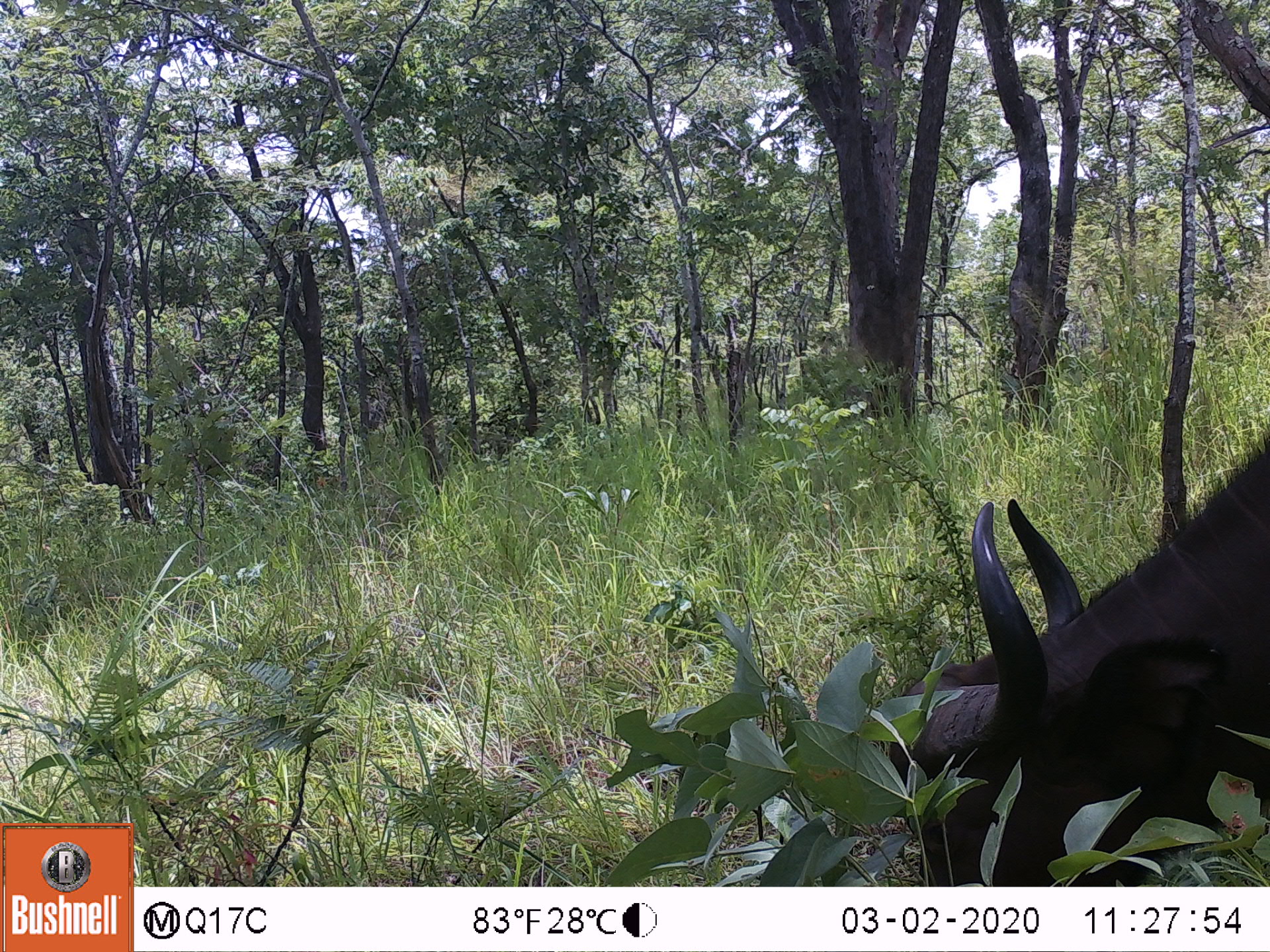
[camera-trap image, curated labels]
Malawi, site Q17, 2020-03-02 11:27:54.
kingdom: Animalia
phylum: Chordata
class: Mammalia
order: Artiodactyla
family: Bovidae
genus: Syncerus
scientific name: Syncerus caffer caffer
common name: cape buffalo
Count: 1.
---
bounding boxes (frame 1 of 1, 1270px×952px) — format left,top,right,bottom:
cape buffalo: 887,414,1262,883